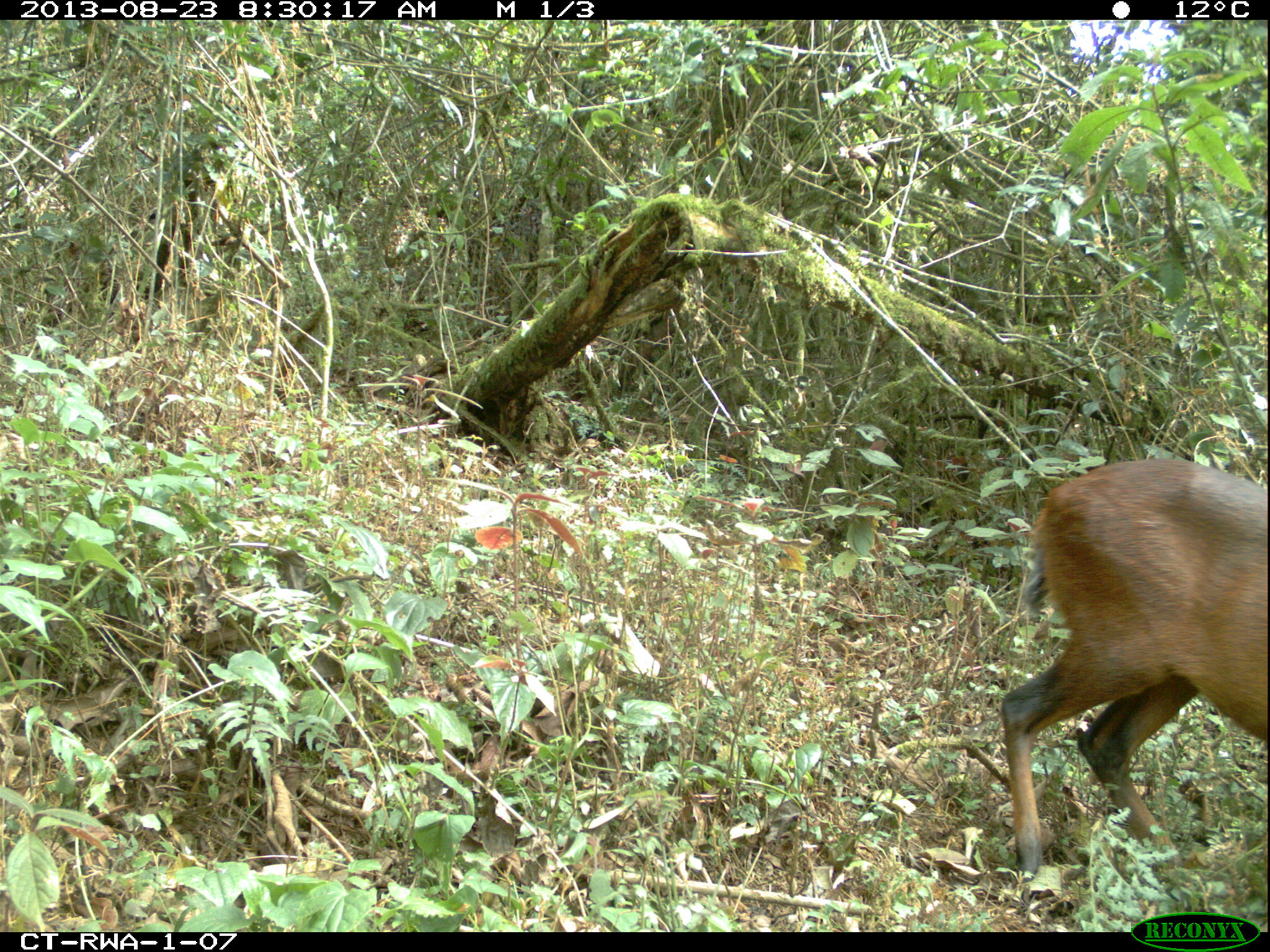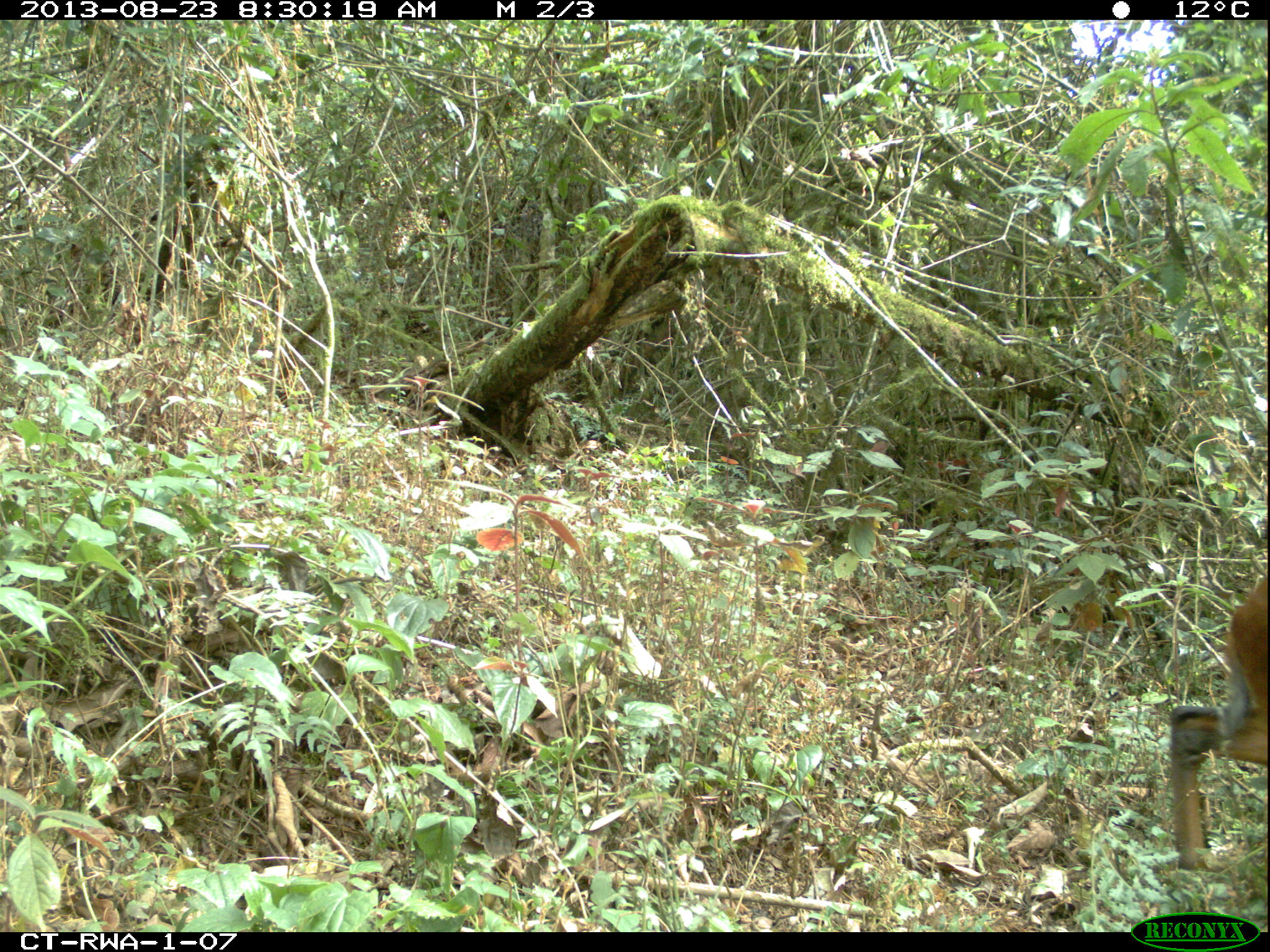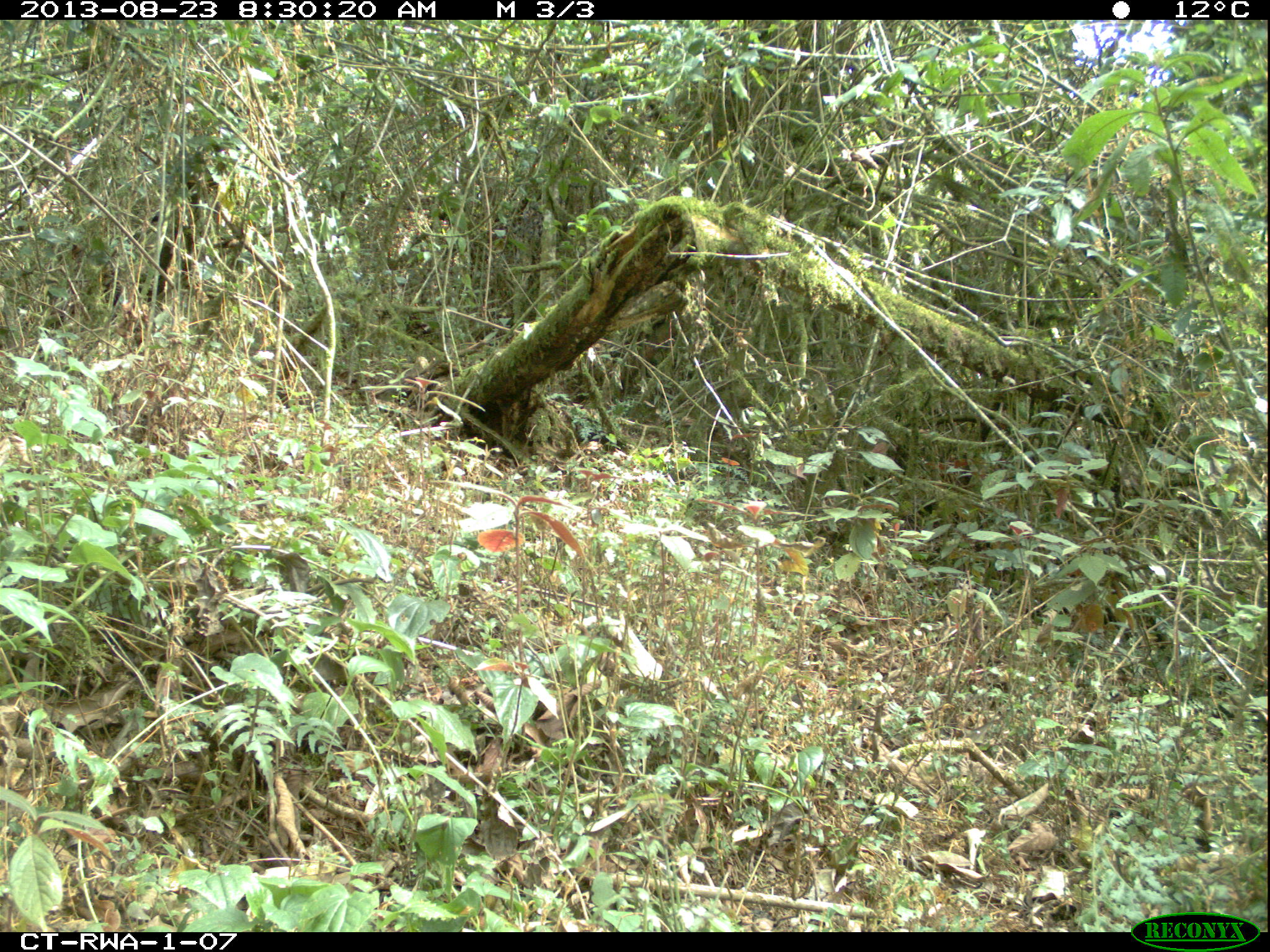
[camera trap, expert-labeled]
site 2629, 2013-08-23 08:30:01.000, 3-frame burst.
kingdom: Animalia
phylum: Chordata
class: Mammalia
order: Artiodactyla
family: Bovidae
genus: Cephalophus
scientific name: Cephalophus nigrifrons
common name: black-fronted duiker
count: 1